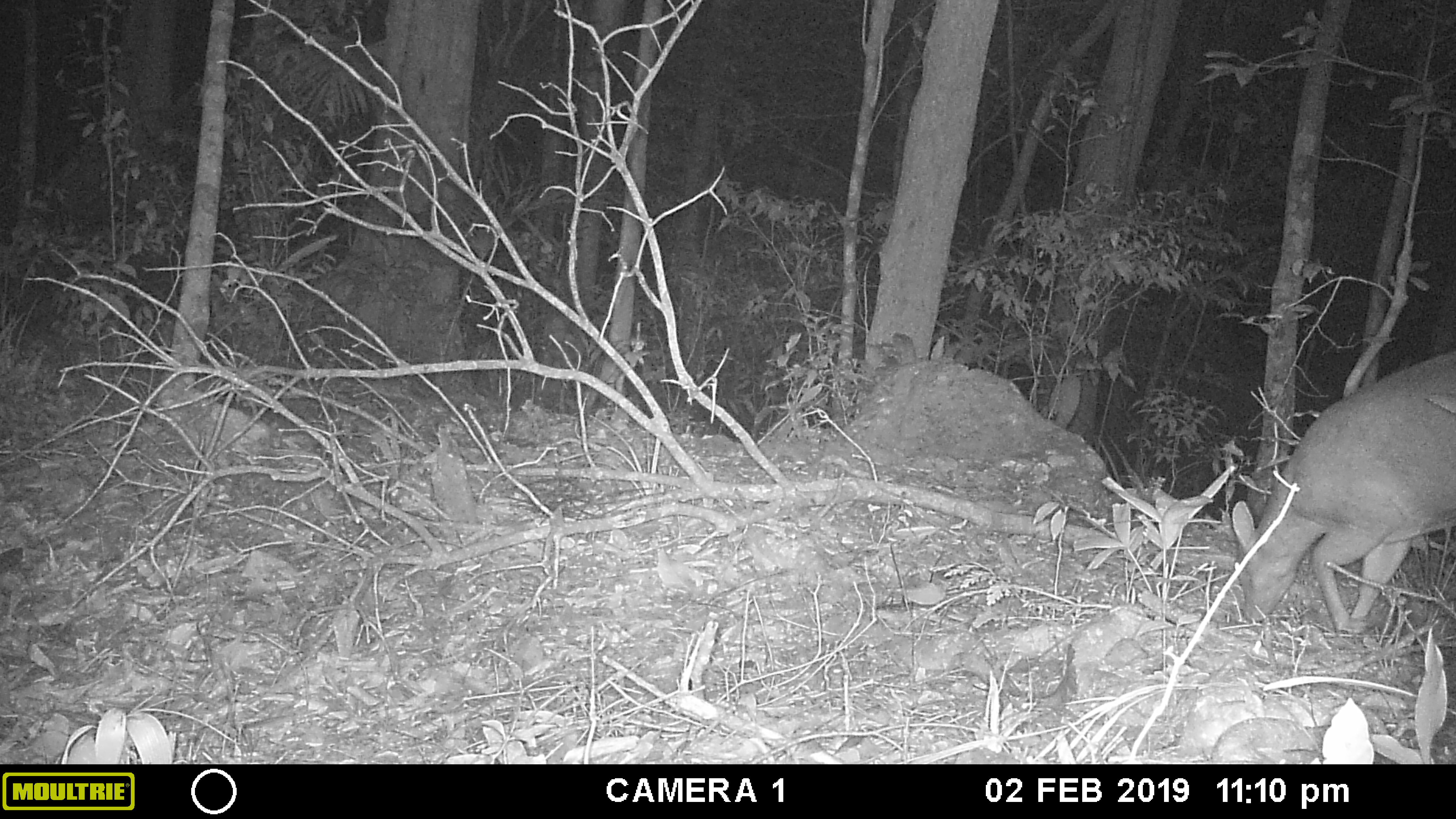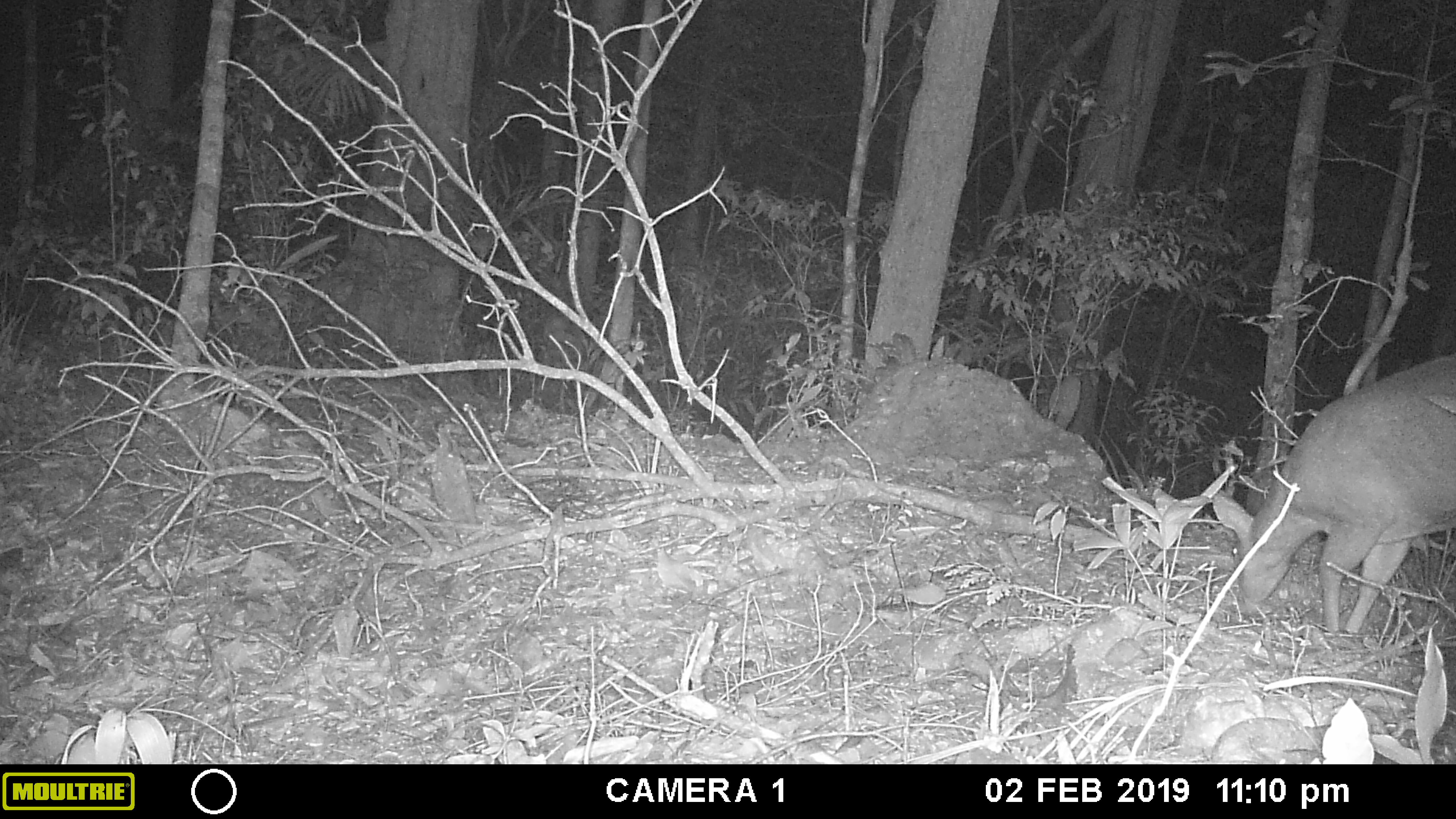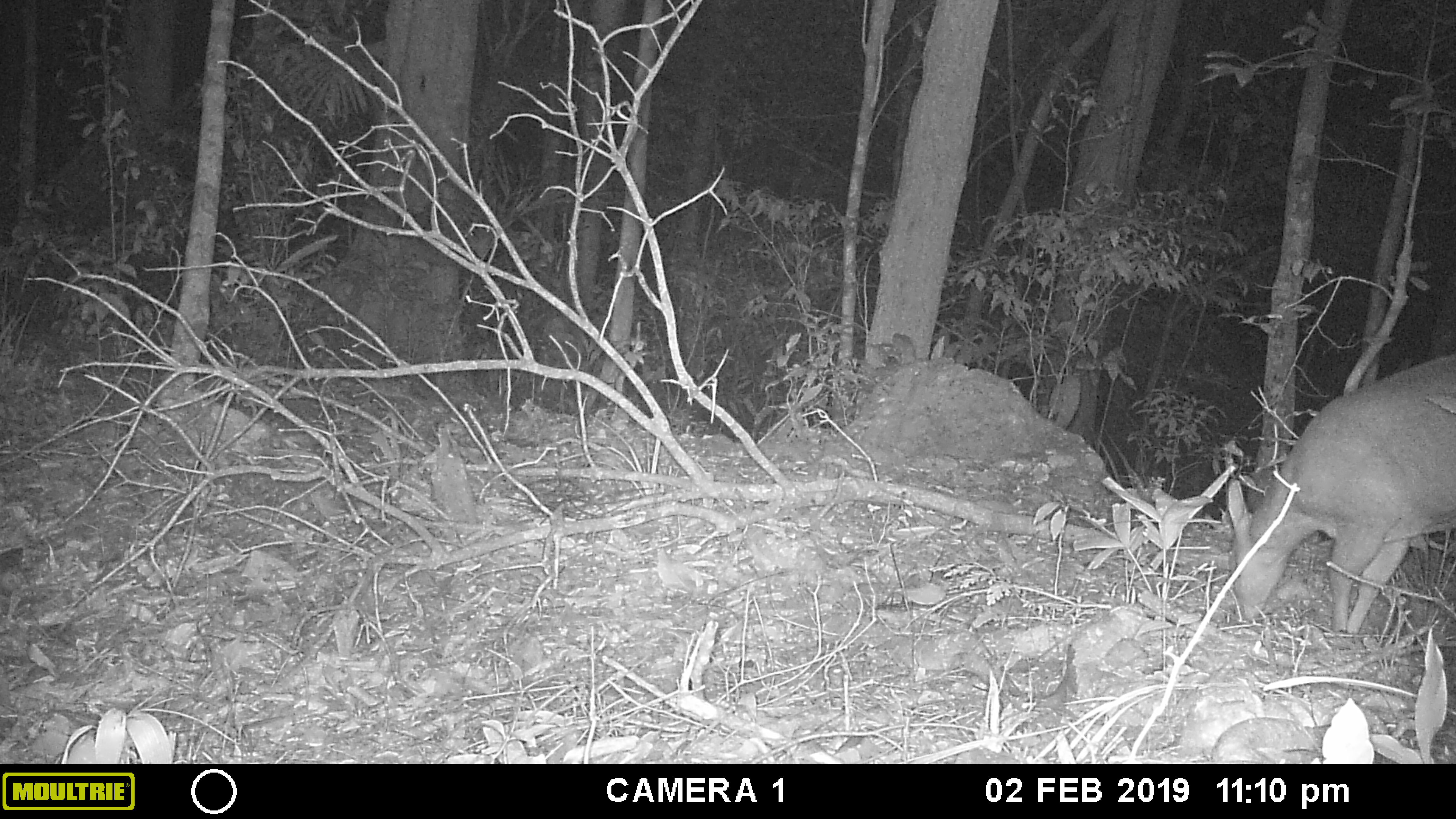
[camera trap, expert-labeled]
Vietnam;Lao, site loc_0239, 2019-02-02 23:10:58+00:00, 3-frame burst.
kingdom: Animalia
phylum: Chordata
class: Mammalia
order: Artiodactyla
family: Cervidae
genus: Muntiacus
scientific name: Muntiacus vuquangensis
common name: large-antlered muntjac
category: large antlered muntjac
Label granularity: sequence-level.